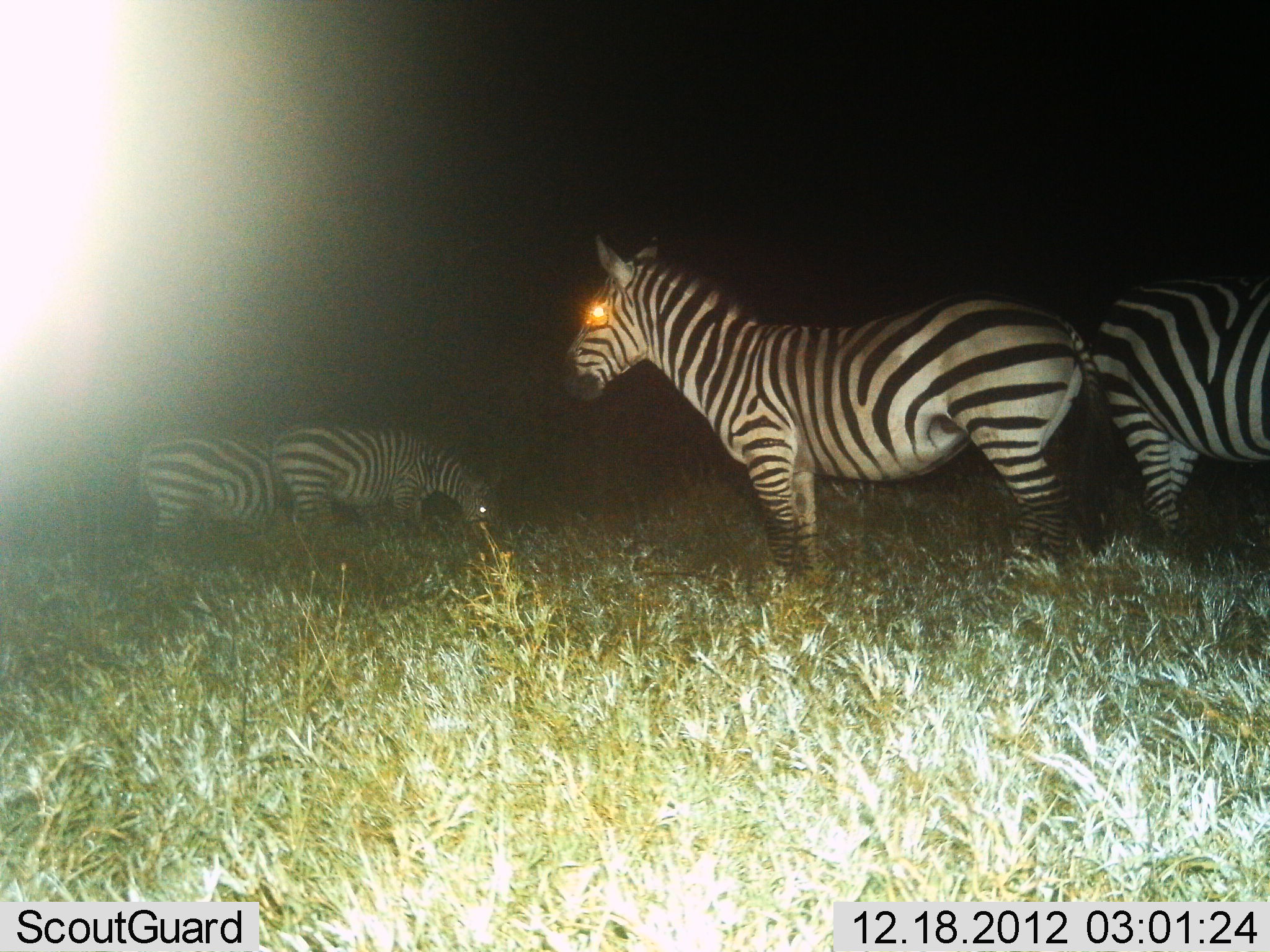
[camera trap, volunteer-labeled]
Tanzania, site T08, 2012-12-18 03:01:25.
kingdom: Animalia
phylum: Chordata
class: Mammalia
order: Perissodactyla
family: Equidae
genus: Equus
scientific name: Equus quagga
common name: plains zebra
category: zebra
Zebra (plains zebra) (Equus quagga), count 4. Behavior (volunteer vote fractions): standing 88%, resting 2%, moving 2%, interacting 0%. Young present (vote fraction): 0%. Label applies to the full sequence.